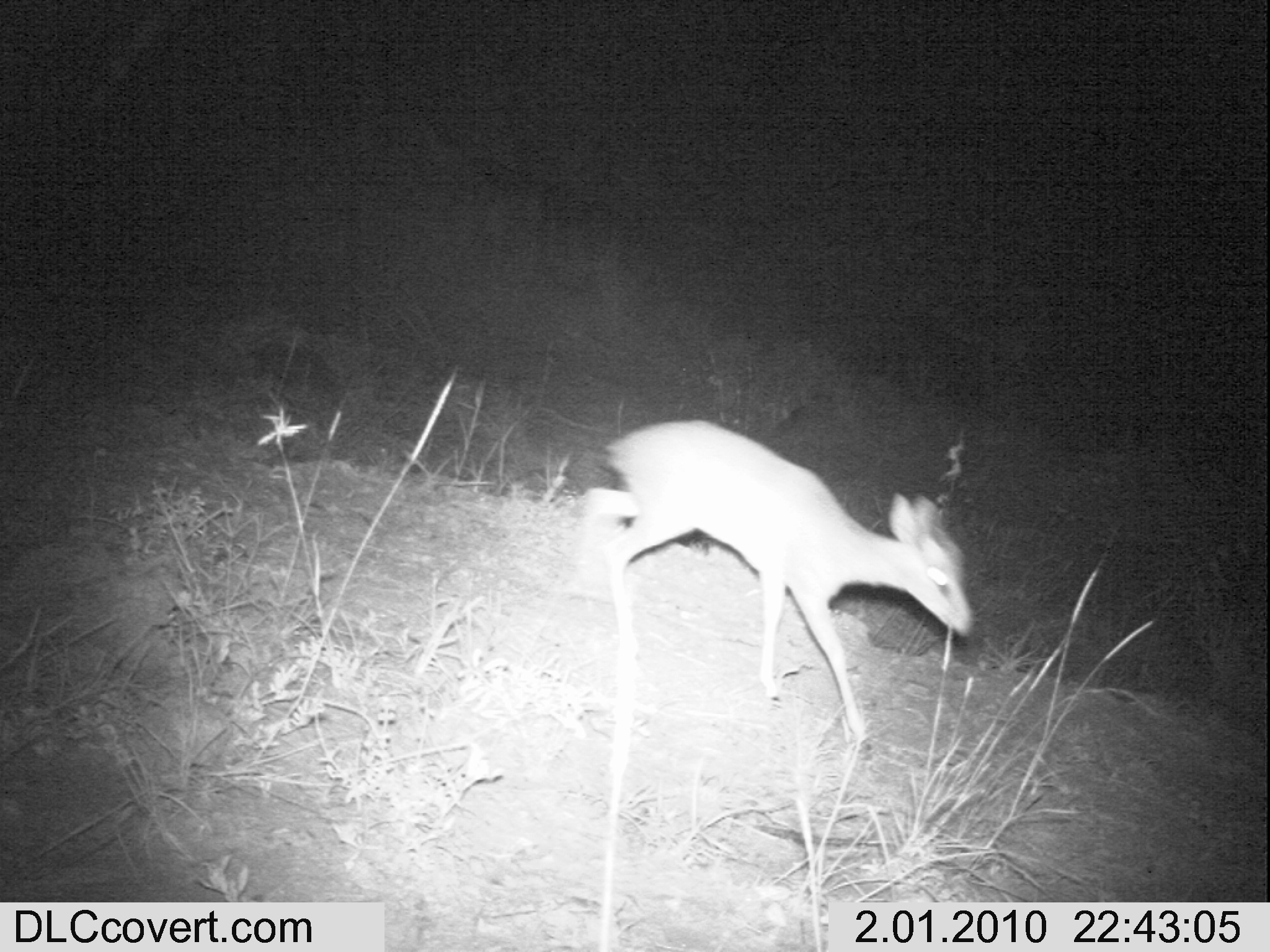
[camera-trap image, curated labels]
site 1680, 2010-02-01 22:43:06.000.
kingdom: Animalia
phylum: Chordata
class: Mammalia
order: Artiodactyla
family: Bovidae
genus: Madoqua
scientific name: Madoqua guentheri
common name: günther's dik-dik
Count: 1.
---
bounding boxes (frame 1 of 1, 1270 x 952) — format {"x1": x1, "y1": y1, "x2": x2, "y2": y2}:
madoqua guentheri: {"x1": 570, "y1": 418, "x2": 974, "y2": 752}